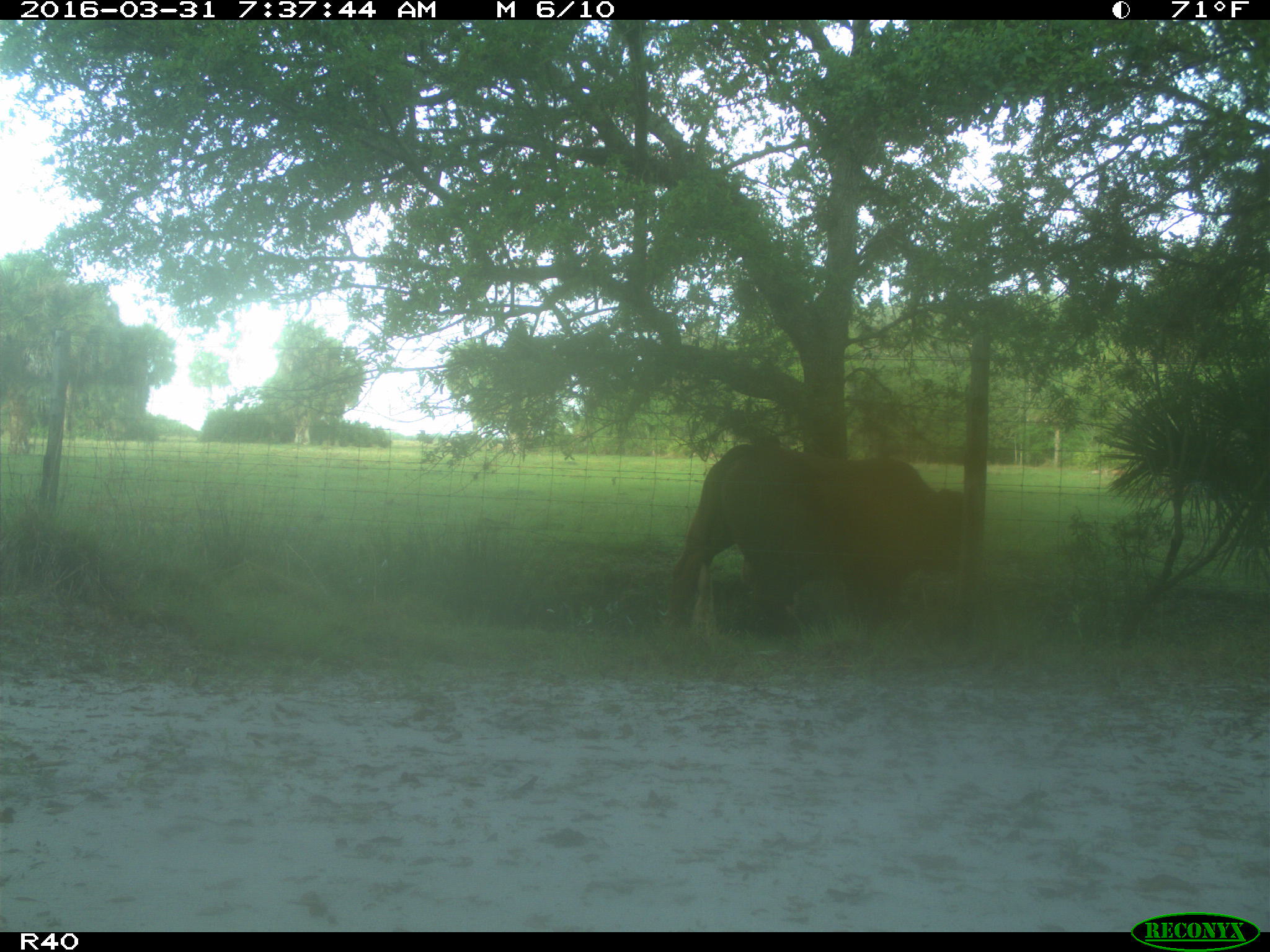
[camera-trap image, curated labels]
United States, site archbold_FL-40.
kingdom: Animalia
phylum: Chordata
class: Mammalia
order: Artiodactyla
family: Bovidae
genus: Bos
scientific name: Bos taurus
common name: domestic cow